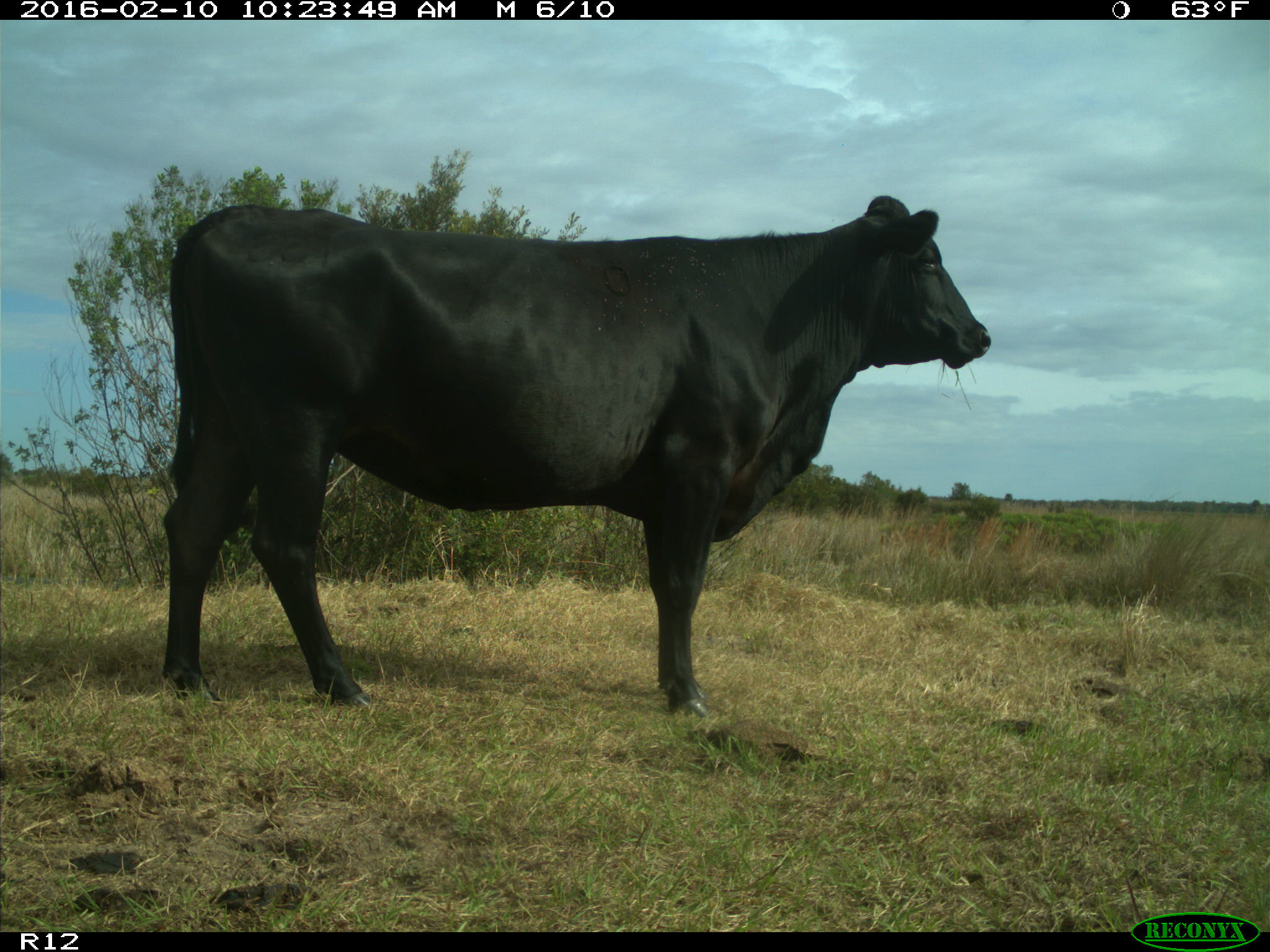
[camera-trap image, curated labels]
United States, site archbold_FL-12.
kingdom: Animalia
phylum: Chordata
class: Mammalia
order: Artiodactyla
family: Bovidae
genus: Bos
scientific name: Bos taurus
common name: domestic cow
Bos taurus (domestic cow).